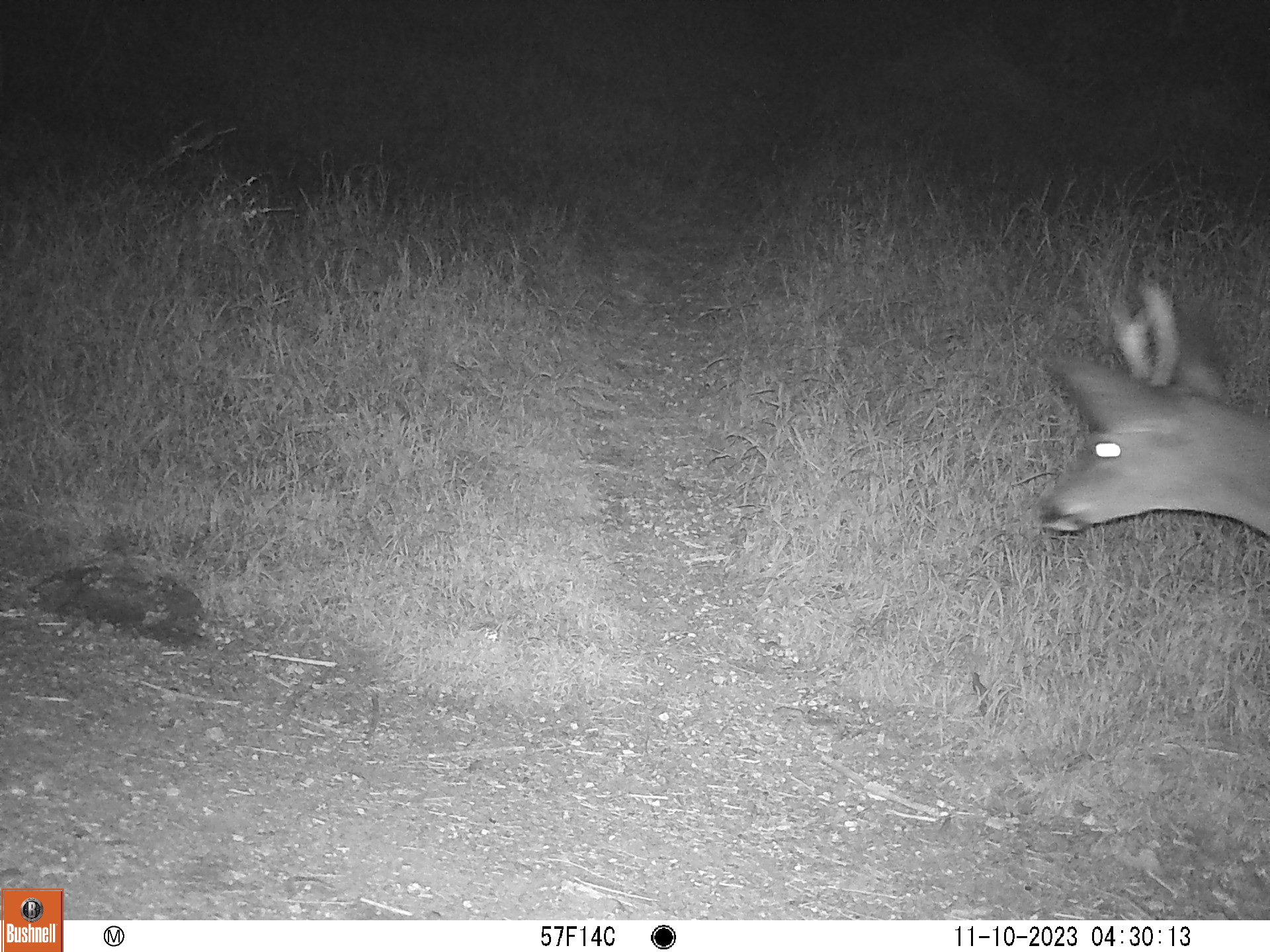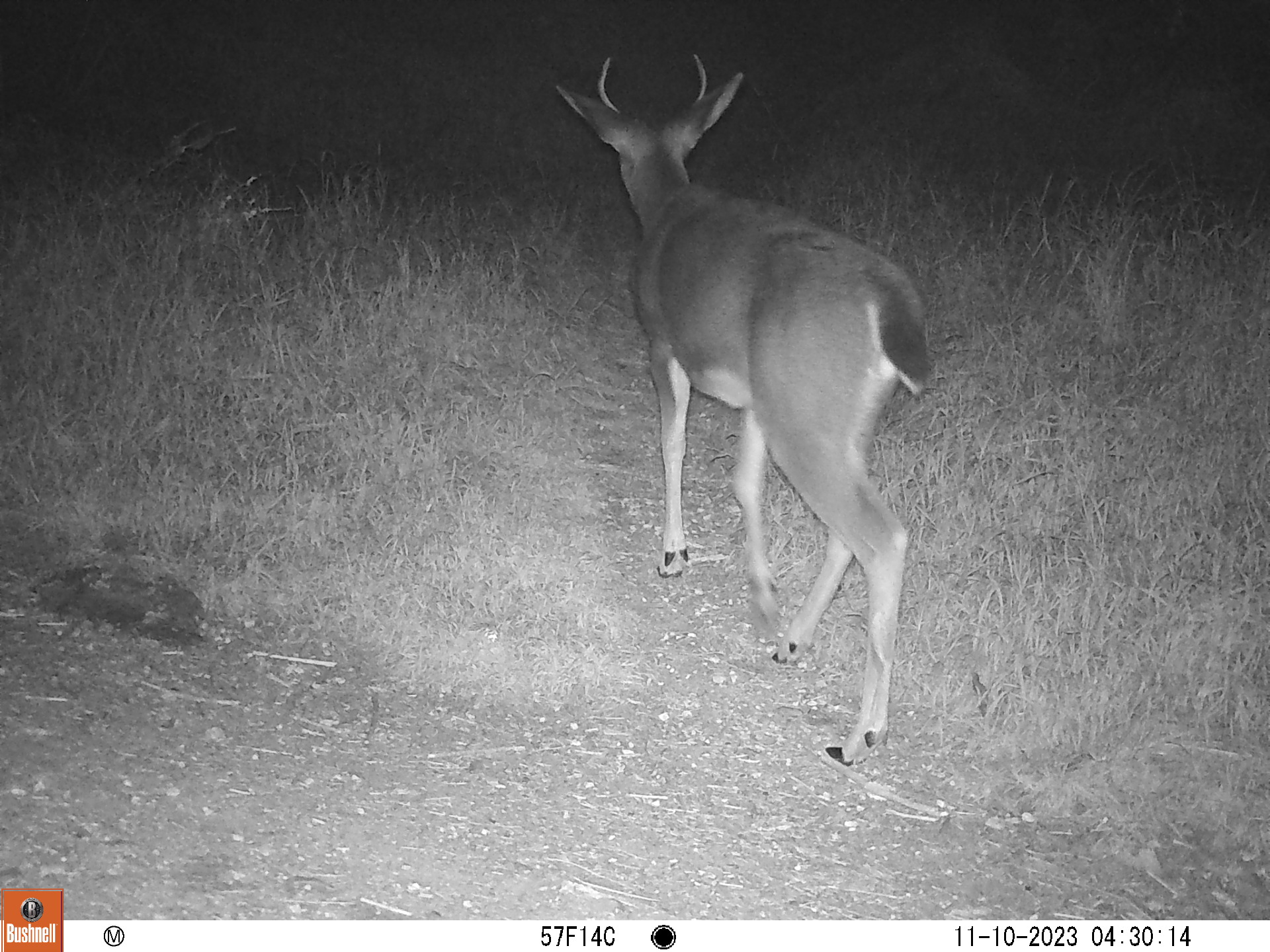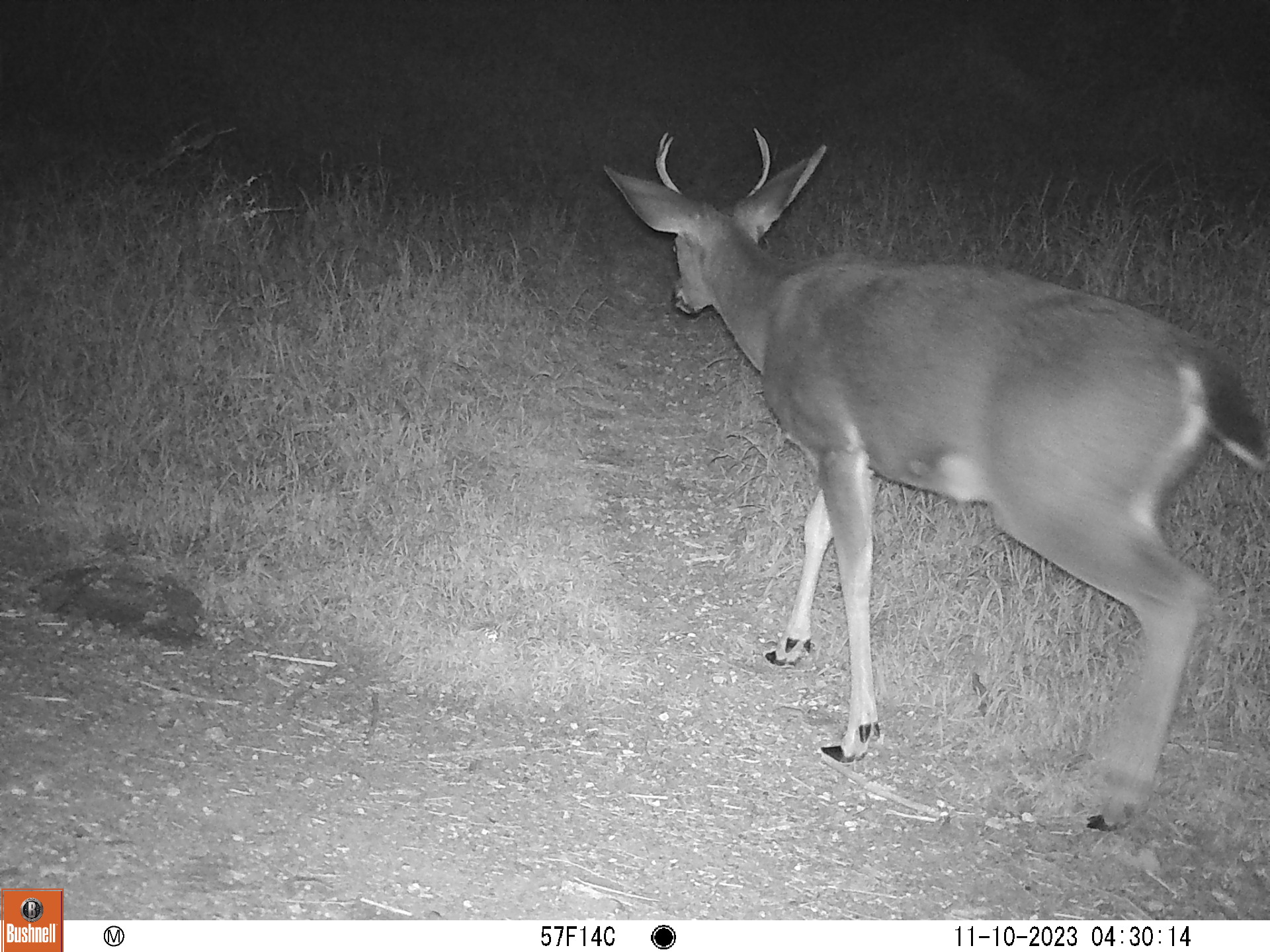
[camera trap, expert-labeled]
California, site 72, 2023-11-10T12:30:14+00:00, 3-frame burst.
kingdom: Animalia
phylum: Chordata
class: Mammalia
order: Artiodactyla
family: Cervidae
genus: Odocoileus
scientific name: Odocoileus hemionus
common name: mule deer